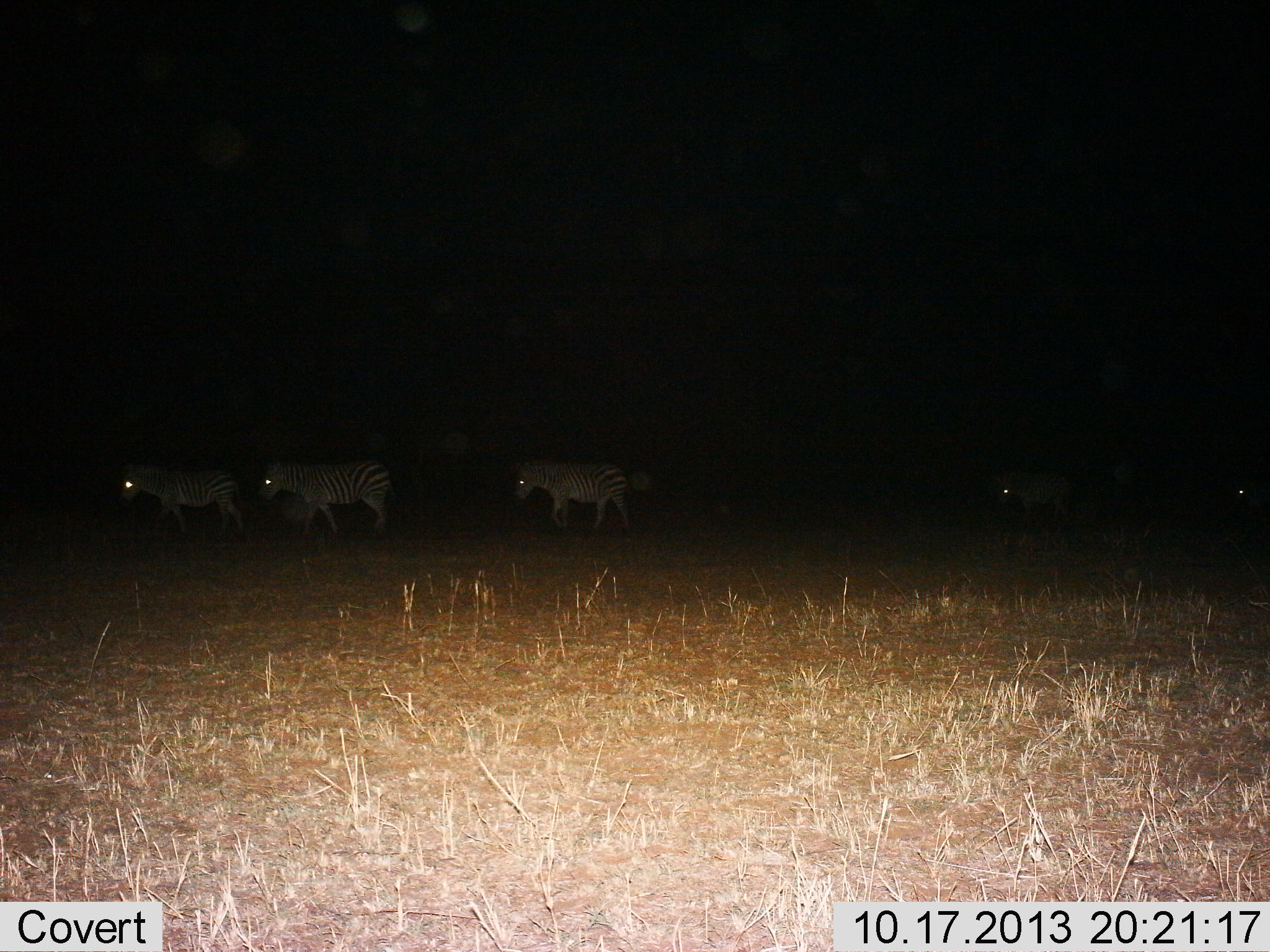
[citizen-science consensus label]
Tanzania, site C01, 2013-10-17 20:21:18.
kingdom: Animalia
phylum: Chordata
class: Mammalia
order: Perissodactyla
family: Equidae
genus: Equus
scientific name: Equus quagga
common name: plains zebra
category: zebra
Zebra (plains zebra) (Equus quagga), count 5. Behavior (volunteer vote fractions): standing 20%, resting 0%, moving 80%, interacting 0%. Young present (vote fraction): 10%. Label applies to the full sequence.